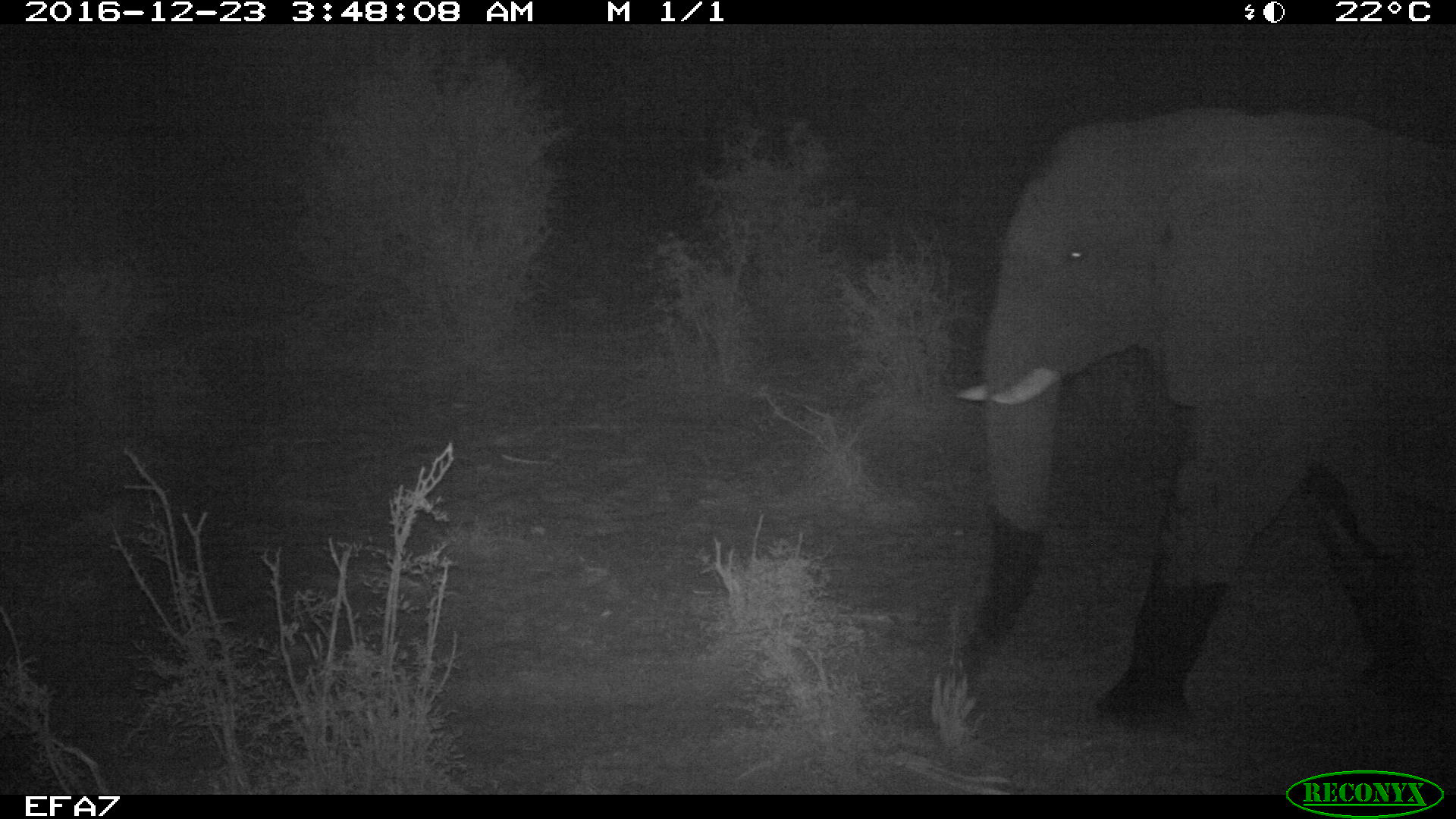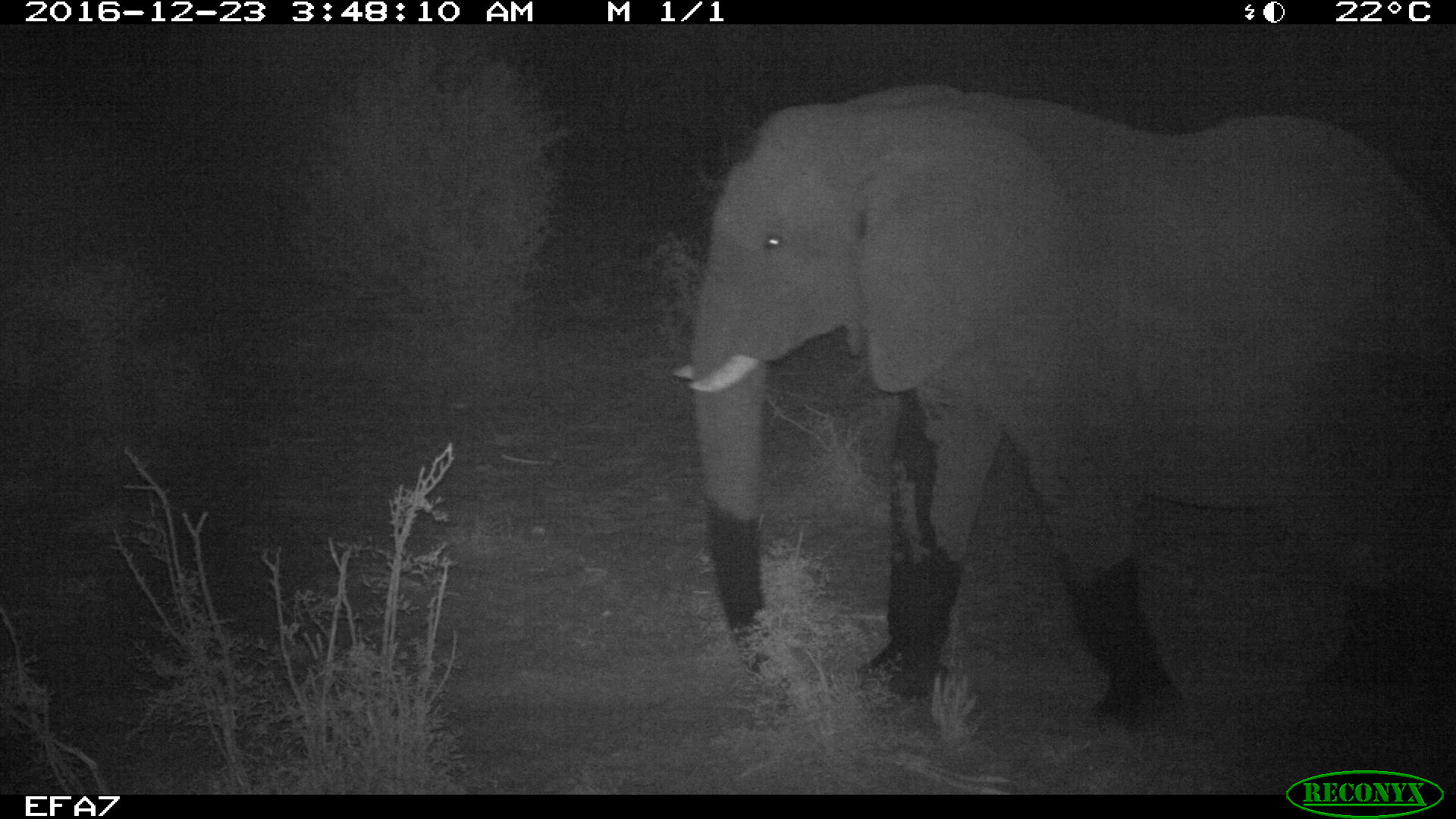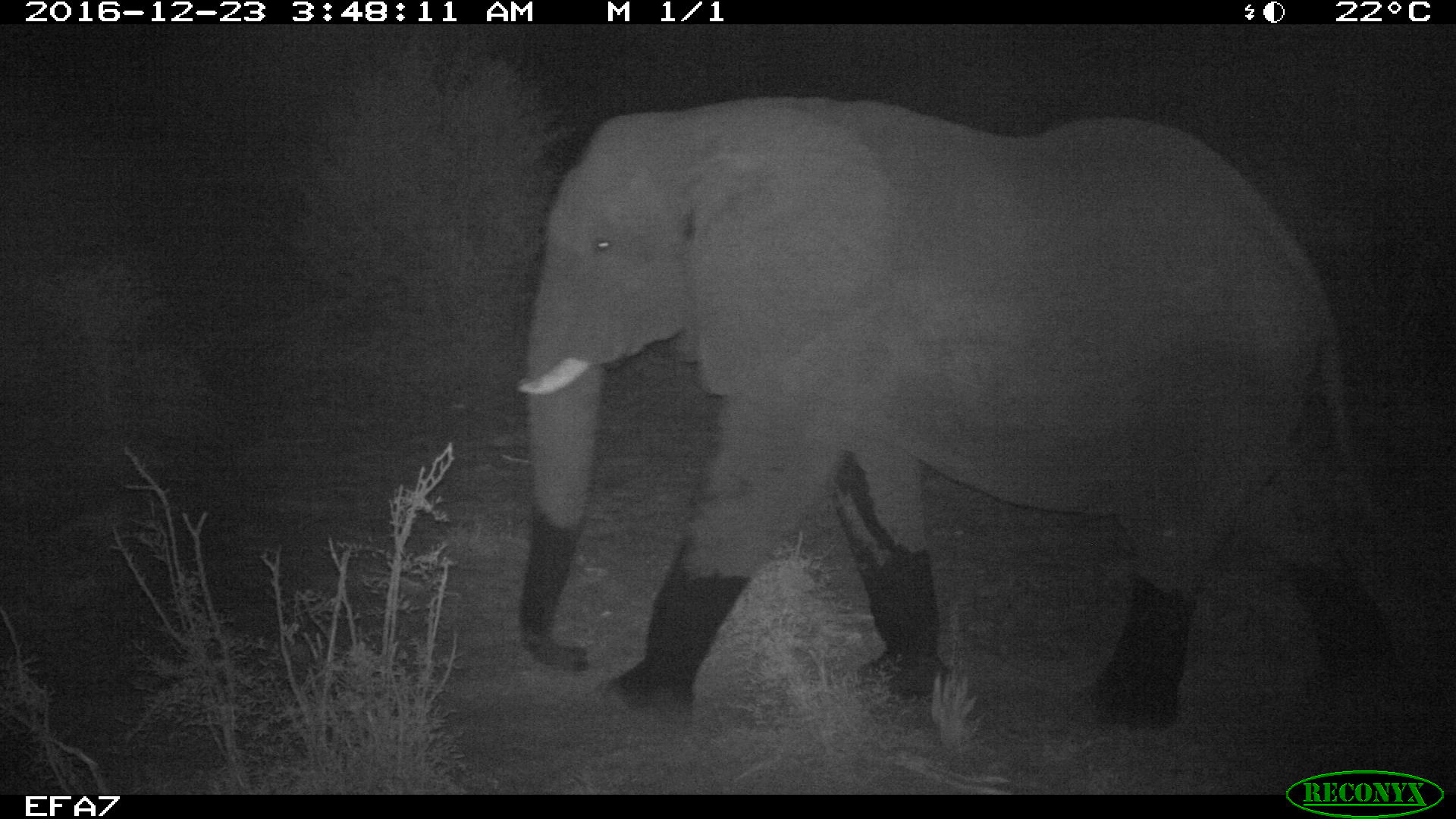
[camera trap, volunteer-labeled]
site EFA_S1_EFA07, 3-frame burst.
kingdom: Animalia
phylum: Chordata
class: Mammalia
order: Proboscidea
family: Elephantidae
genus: Loxodonta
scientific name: Loxodonta africana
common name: african bush elephant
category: elephant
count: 1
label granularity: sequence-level